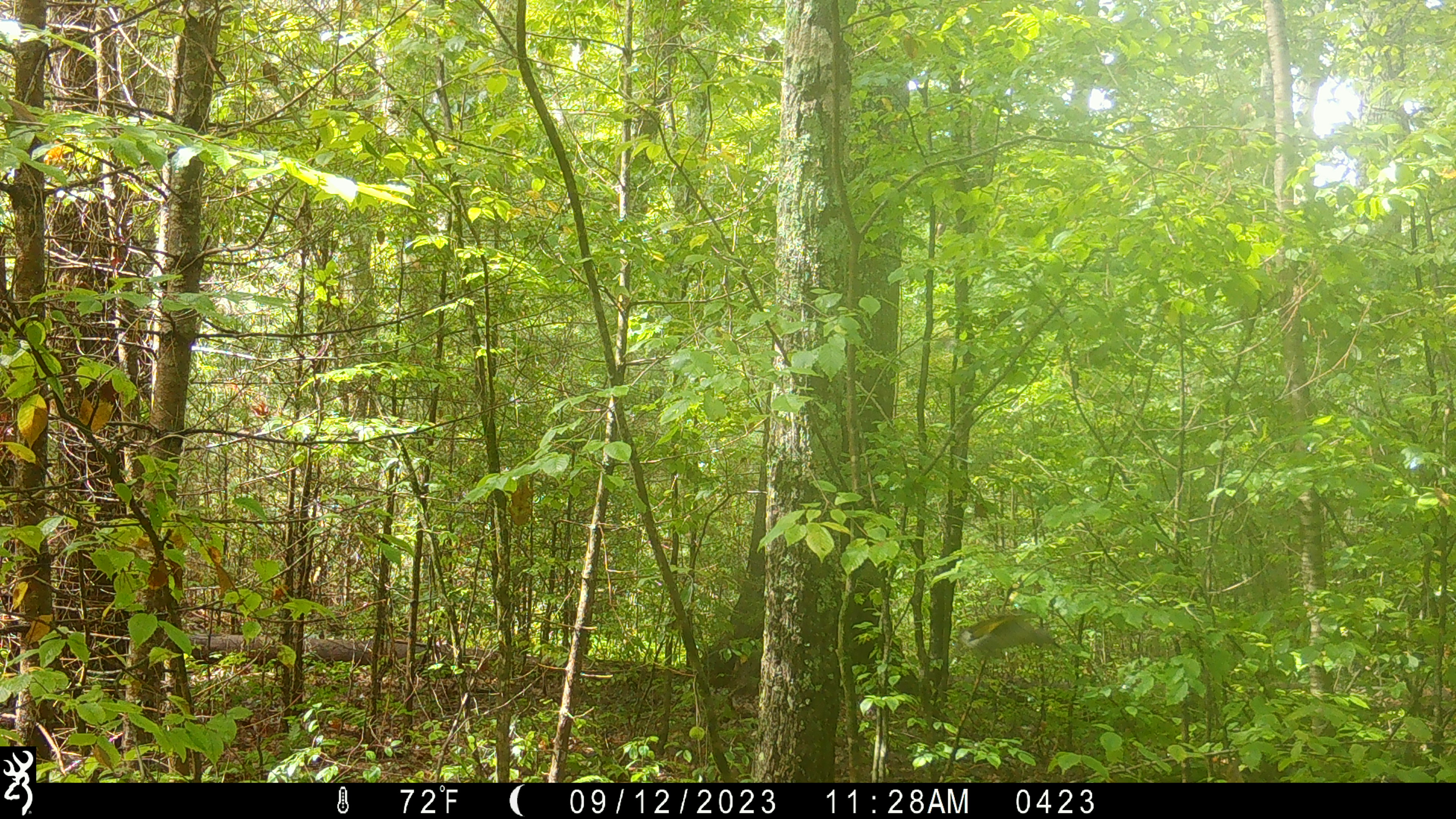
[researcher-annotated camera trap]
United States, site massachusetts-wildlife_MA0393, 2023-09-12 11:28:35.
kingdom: Animalia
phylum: Chordata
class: Aves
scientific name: Aves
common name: bird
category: bird sp.